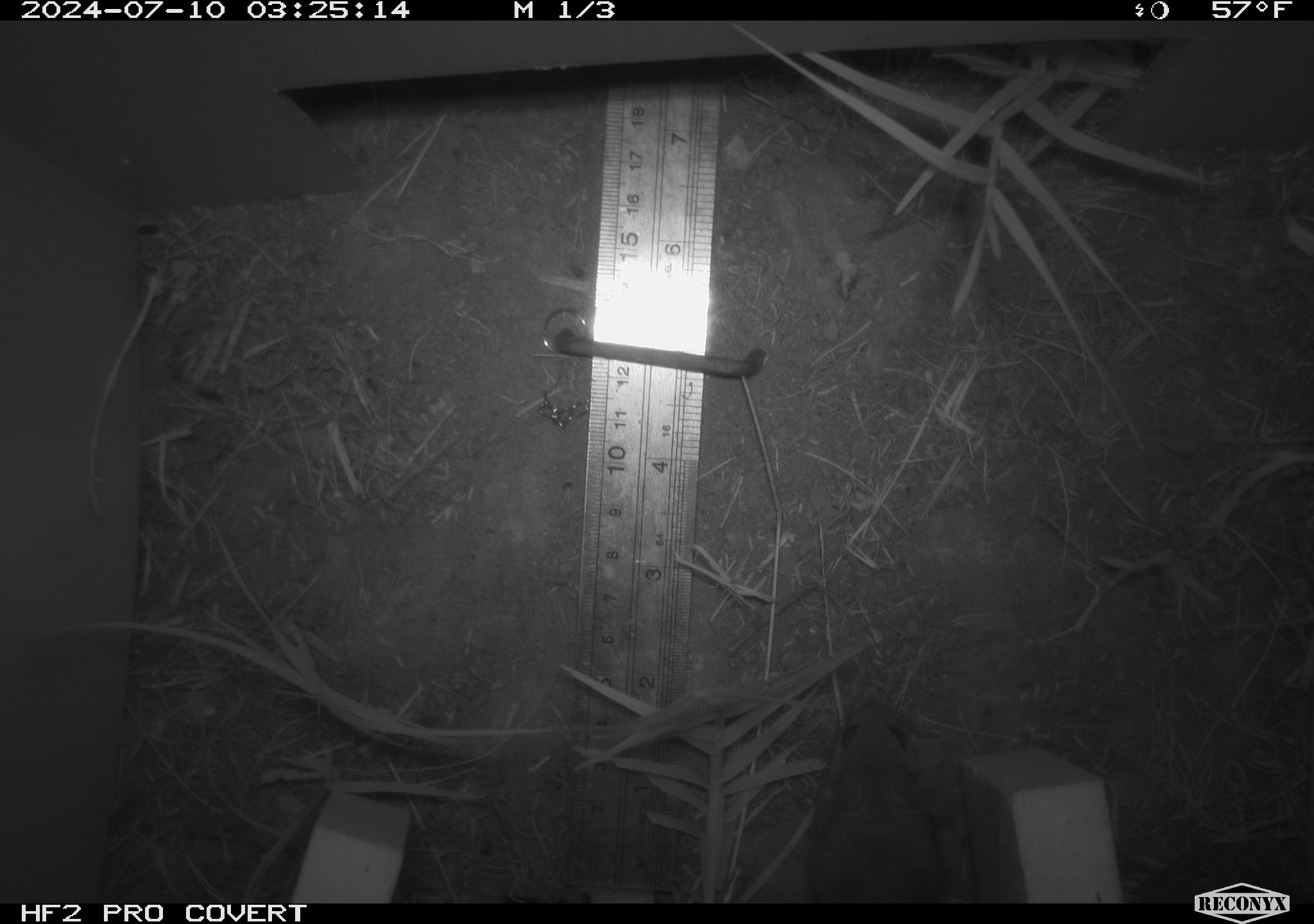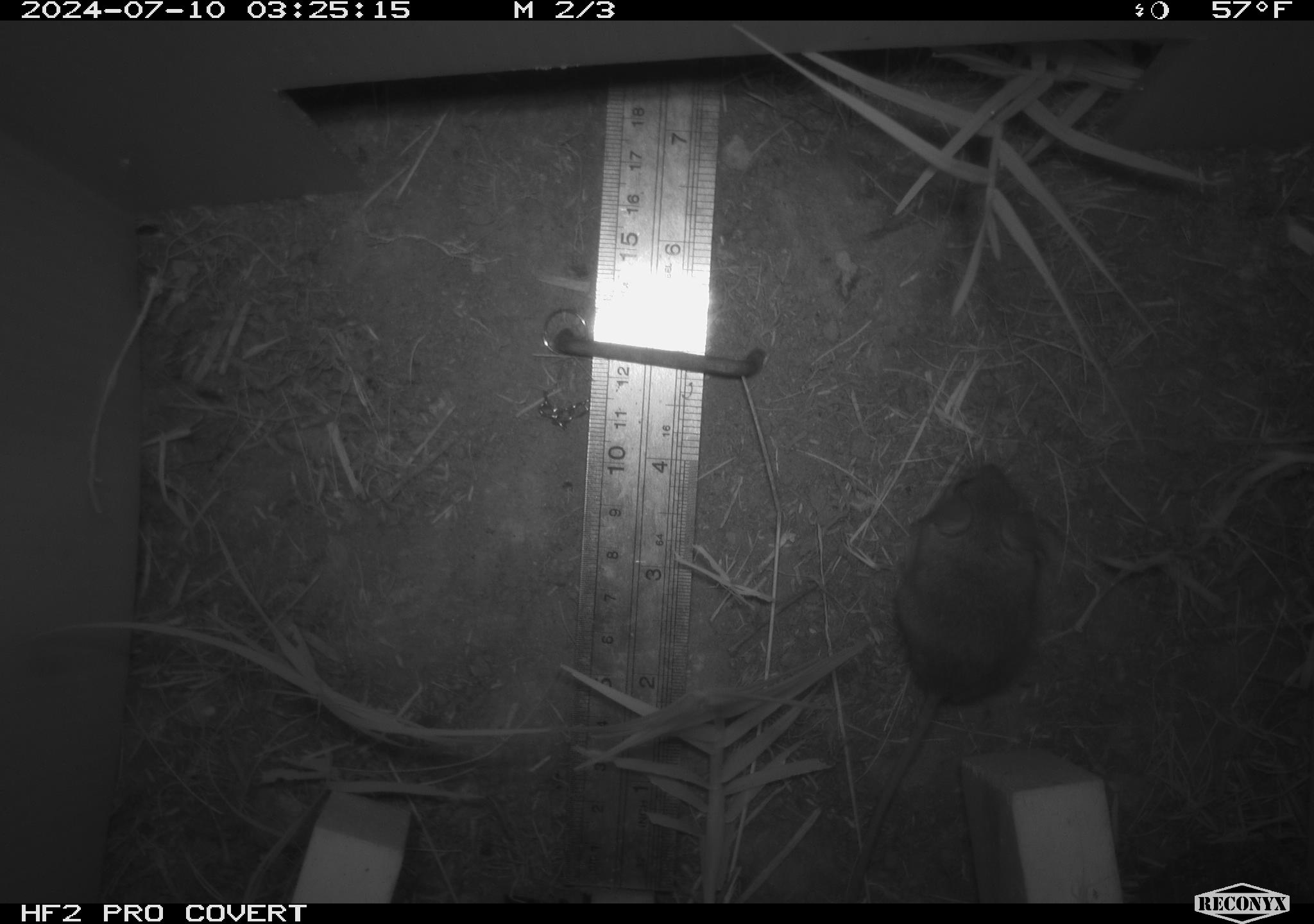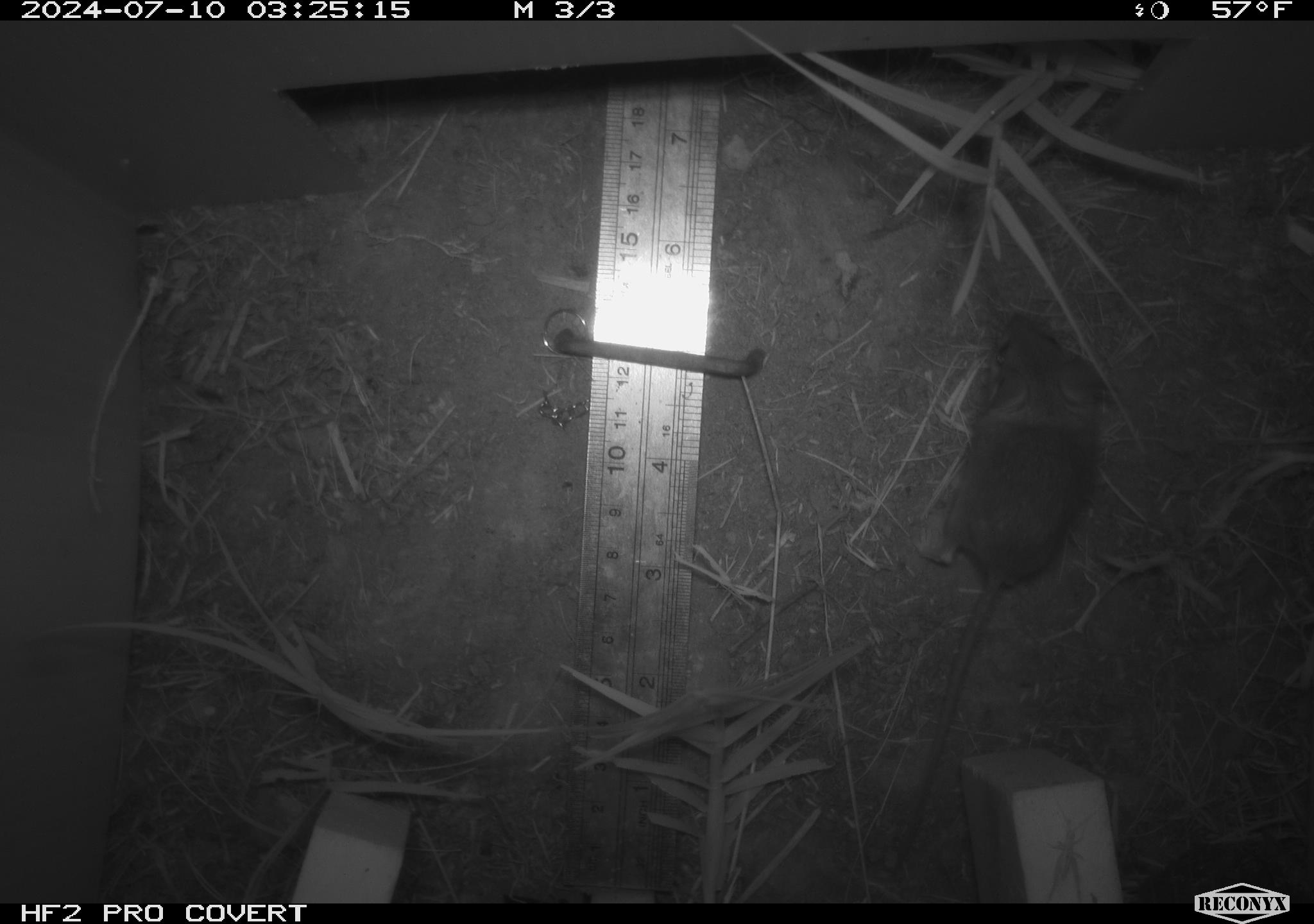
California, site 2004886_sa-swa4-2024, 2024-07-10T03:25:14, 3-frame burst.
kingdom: Animalia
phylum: Chordata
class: Mammalia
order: Rodentia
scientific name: Rodentia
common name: mouse species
Mouse species (Rodentia).